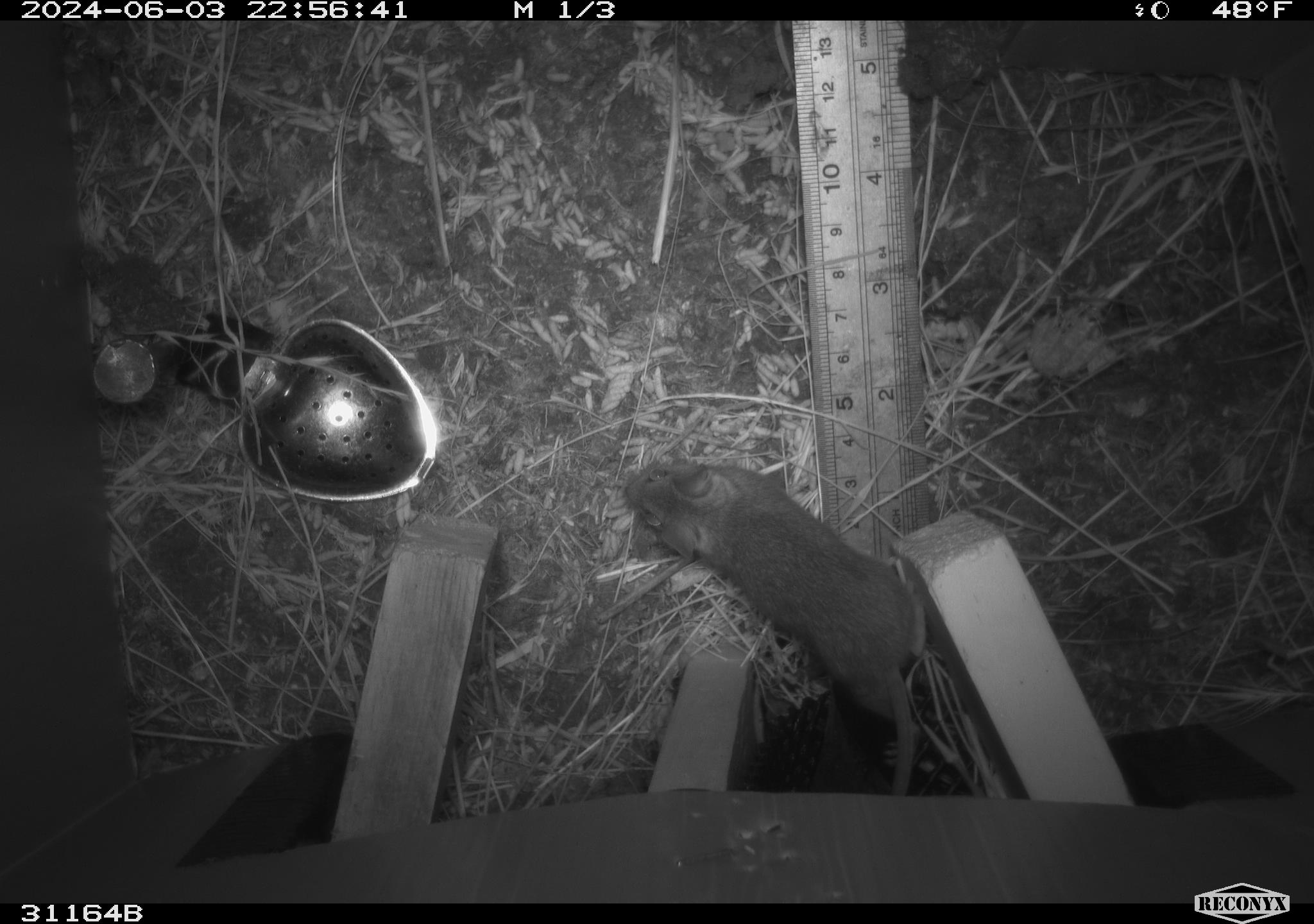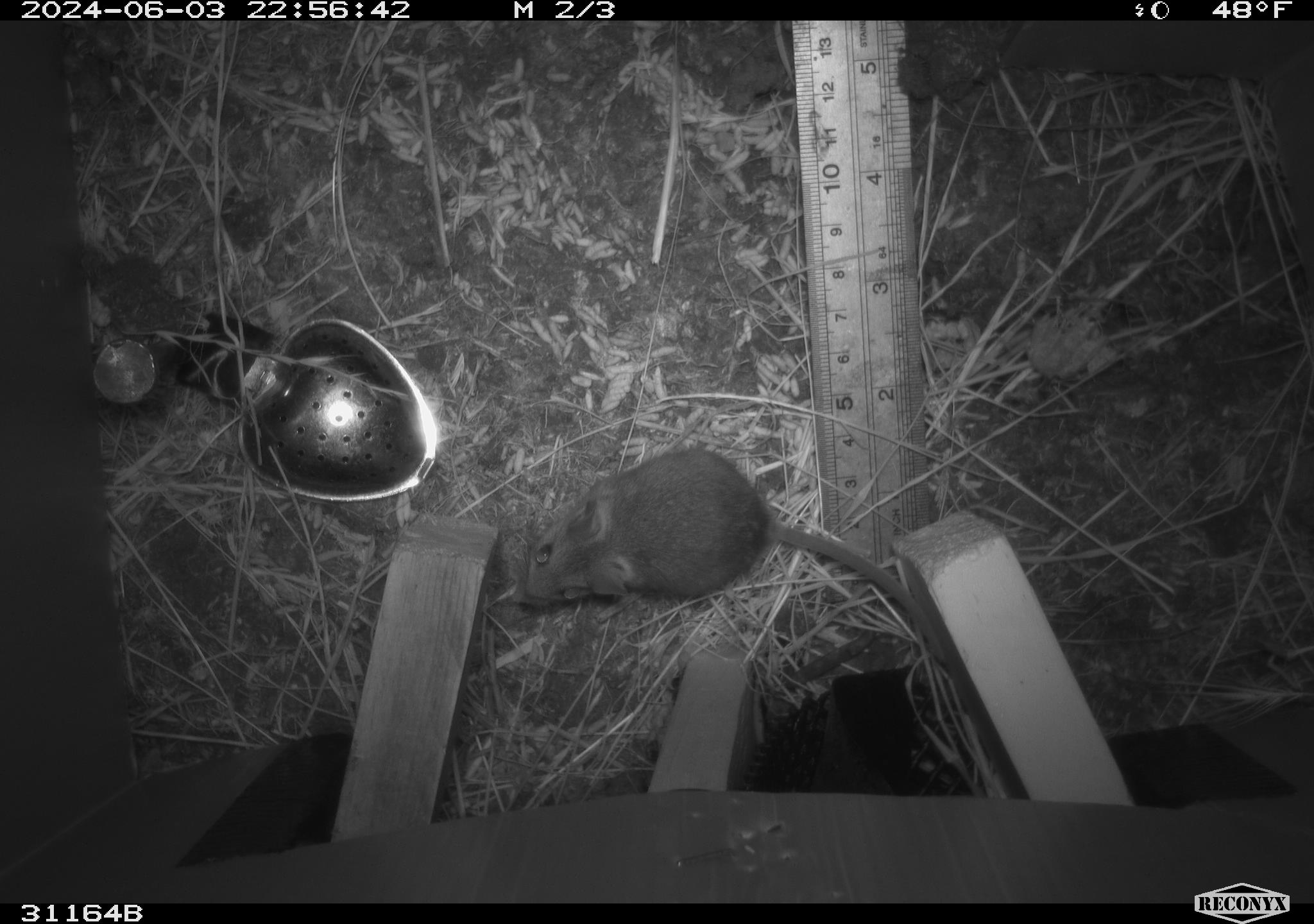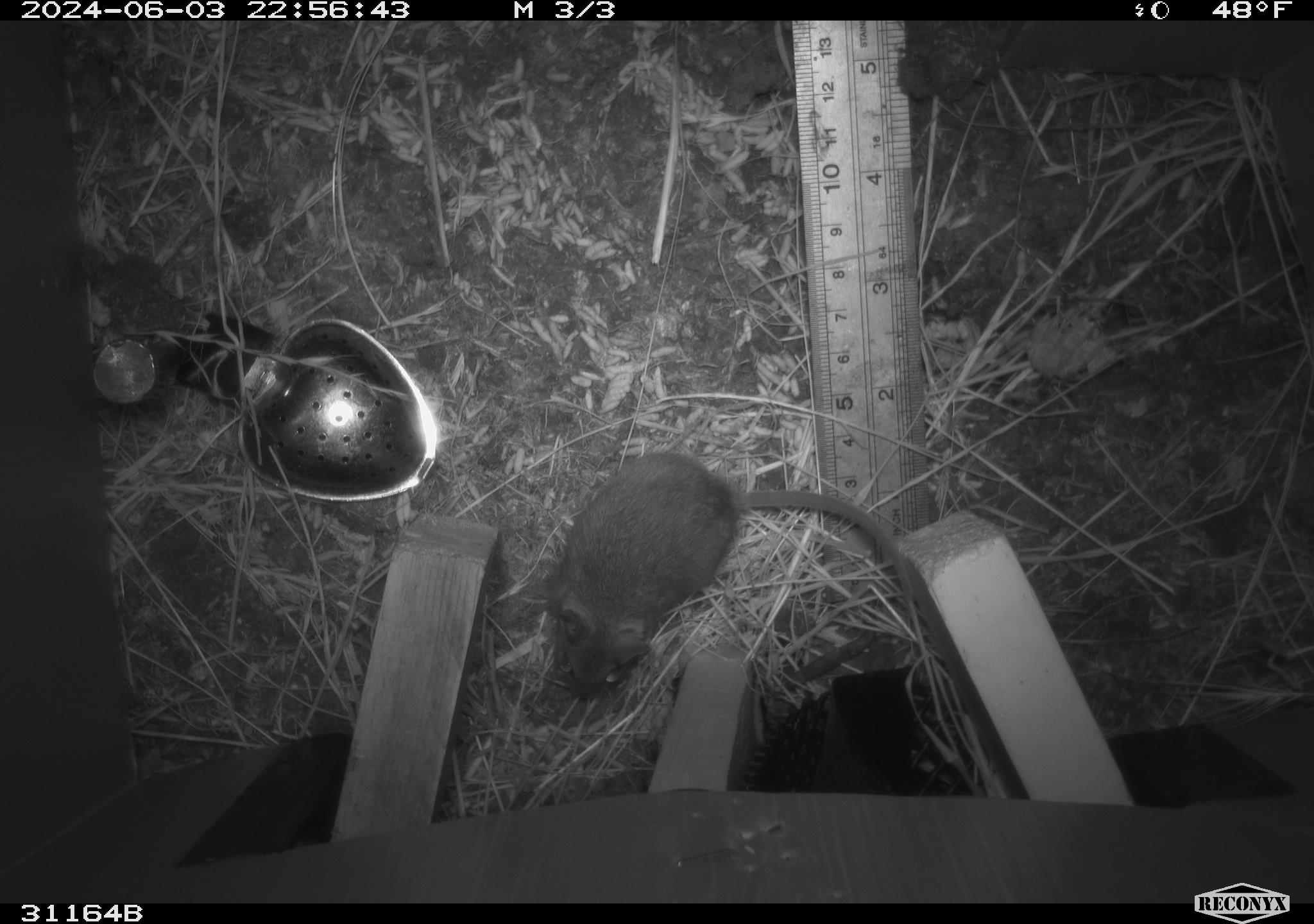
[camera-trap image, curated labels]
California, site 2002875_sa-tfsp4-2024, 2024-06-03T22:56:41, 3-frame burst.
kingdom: Animalia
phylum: Chordata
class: Mammalia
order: Rodentia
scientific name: Rodentia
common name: mouse species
Mouse species (Rodentia).